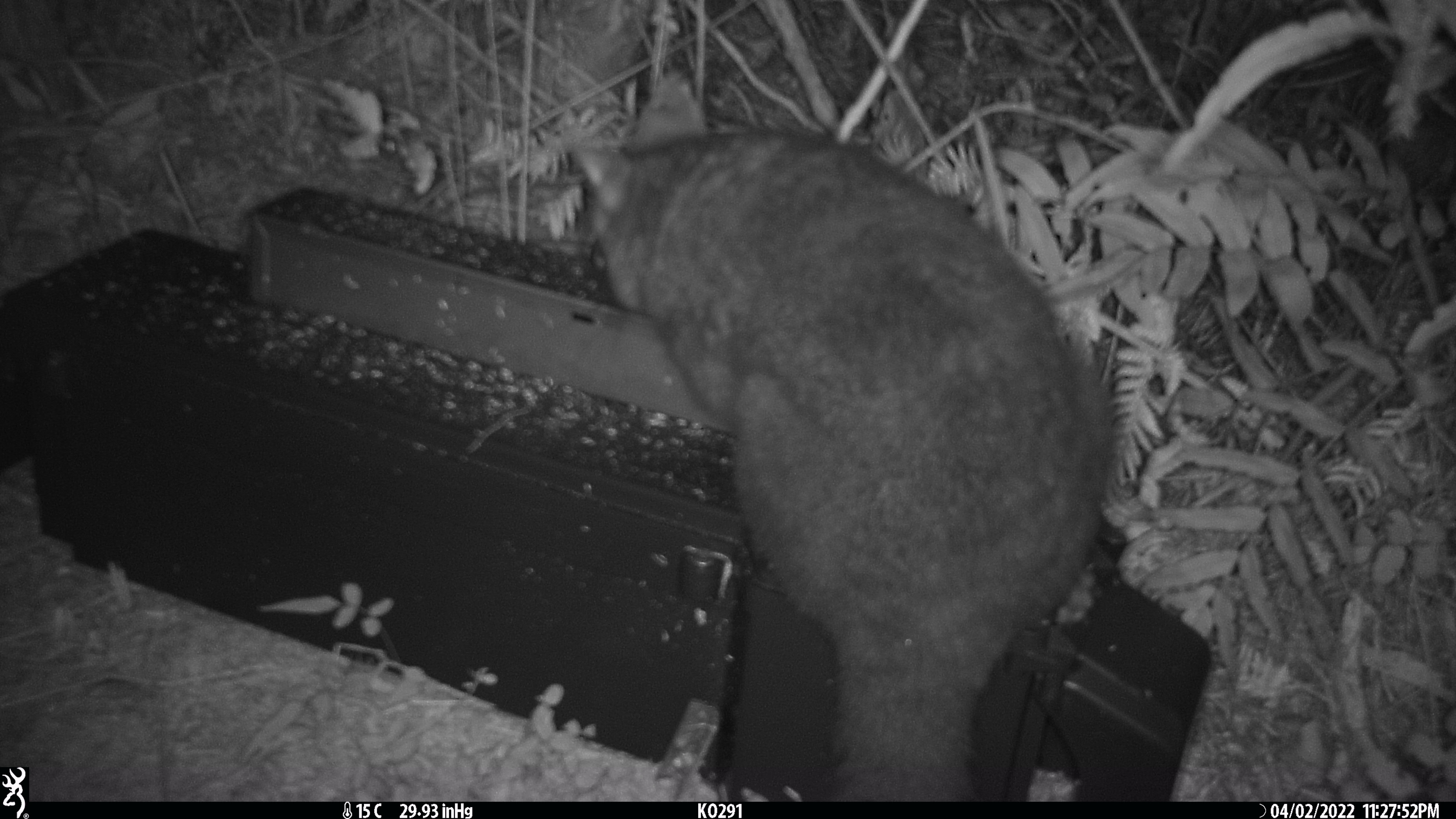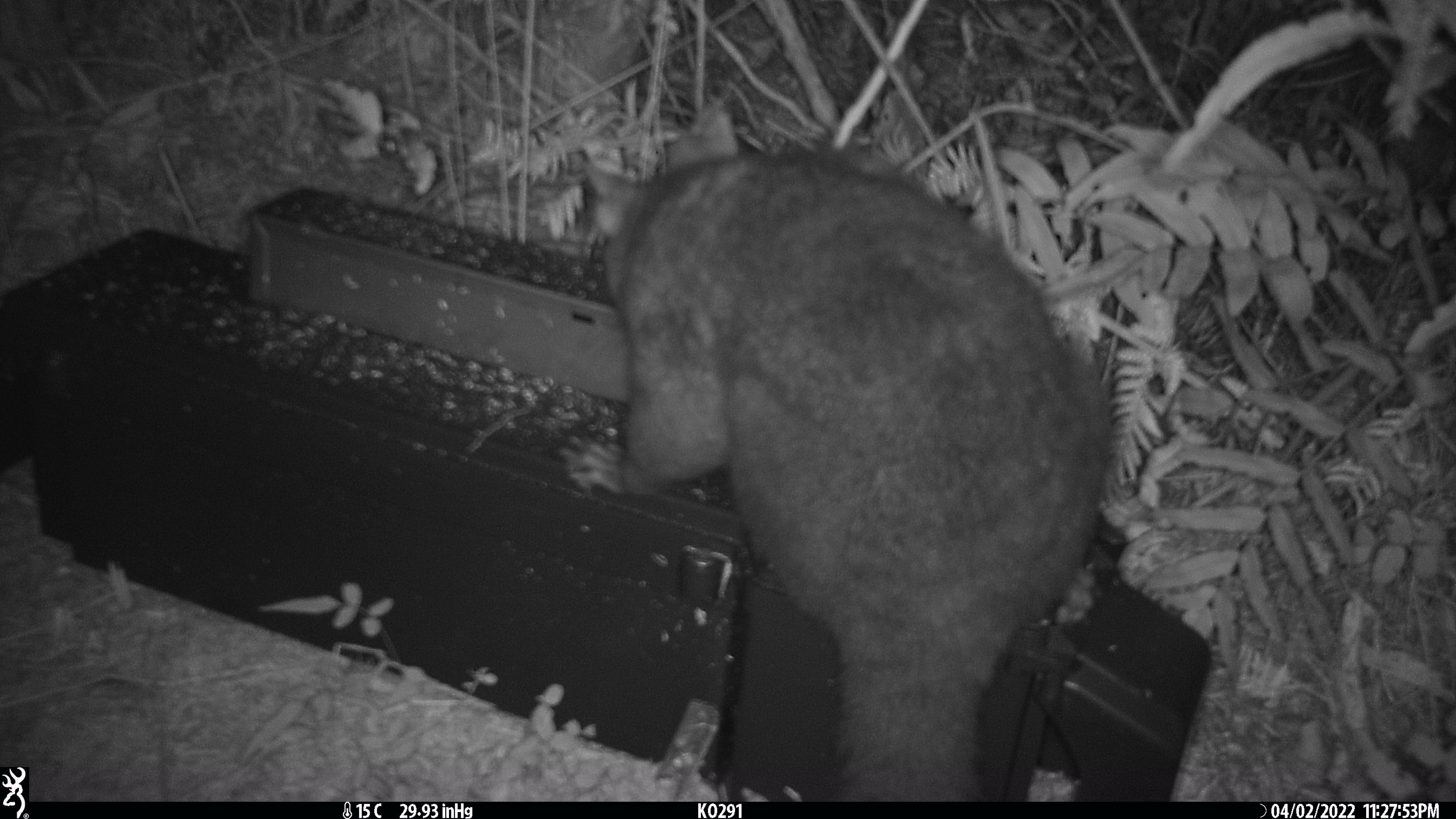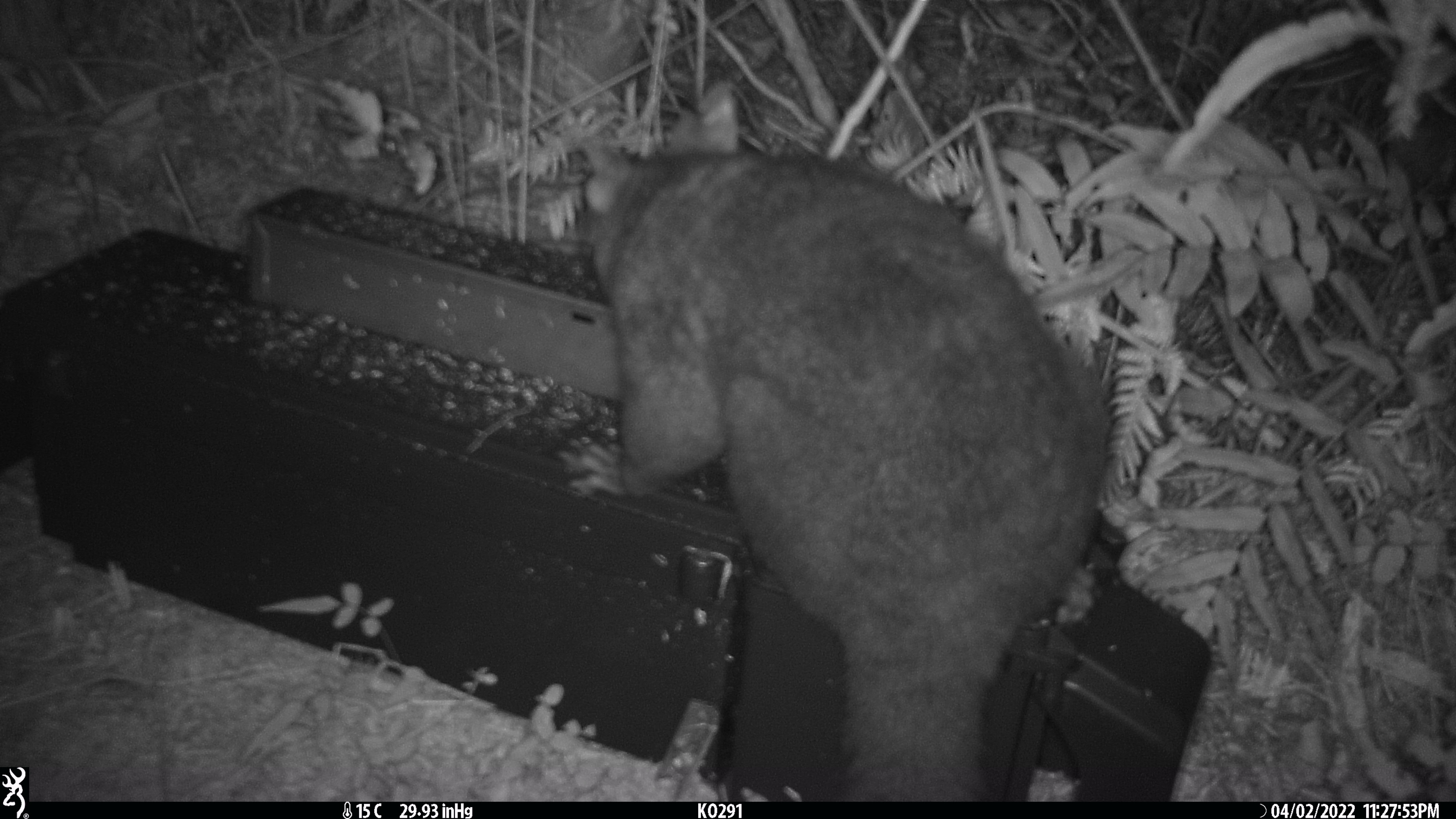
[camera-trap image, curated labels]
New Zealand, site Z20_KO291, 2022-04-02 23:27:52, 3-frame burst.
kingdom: Animalia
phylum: Chordata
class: Mammalia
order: Diprotodontia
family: Phalangeridae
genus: Trichosurus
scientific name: Trichosurus vulpecula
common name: common brushtail possum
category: possum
Possum (common brushtail possum) (Trichosurus vulpecula).